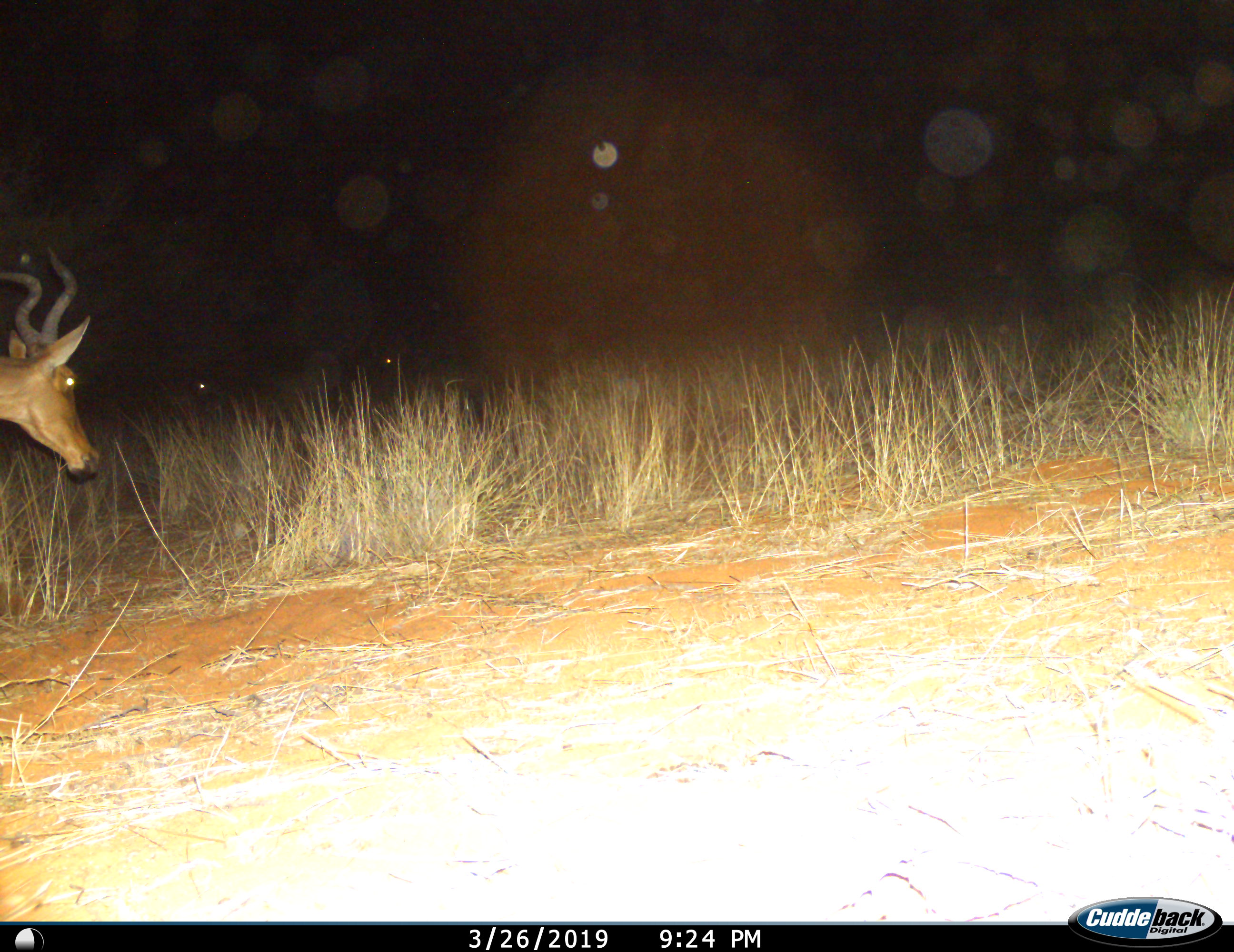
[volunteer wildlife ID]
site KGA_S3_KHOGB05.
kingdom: Animalia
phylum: Chordata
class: Mammalia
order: Artiodactyla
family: Bovidae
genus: Alcelaphus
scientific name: Alcelaphus buselaphus caama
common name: red hartebeest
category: hartebeestred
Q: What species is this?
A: Hartebeestred (red hartebeest) (Alcelaphus buselaphus caama).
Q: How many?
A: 1.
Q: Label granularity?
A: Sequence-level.